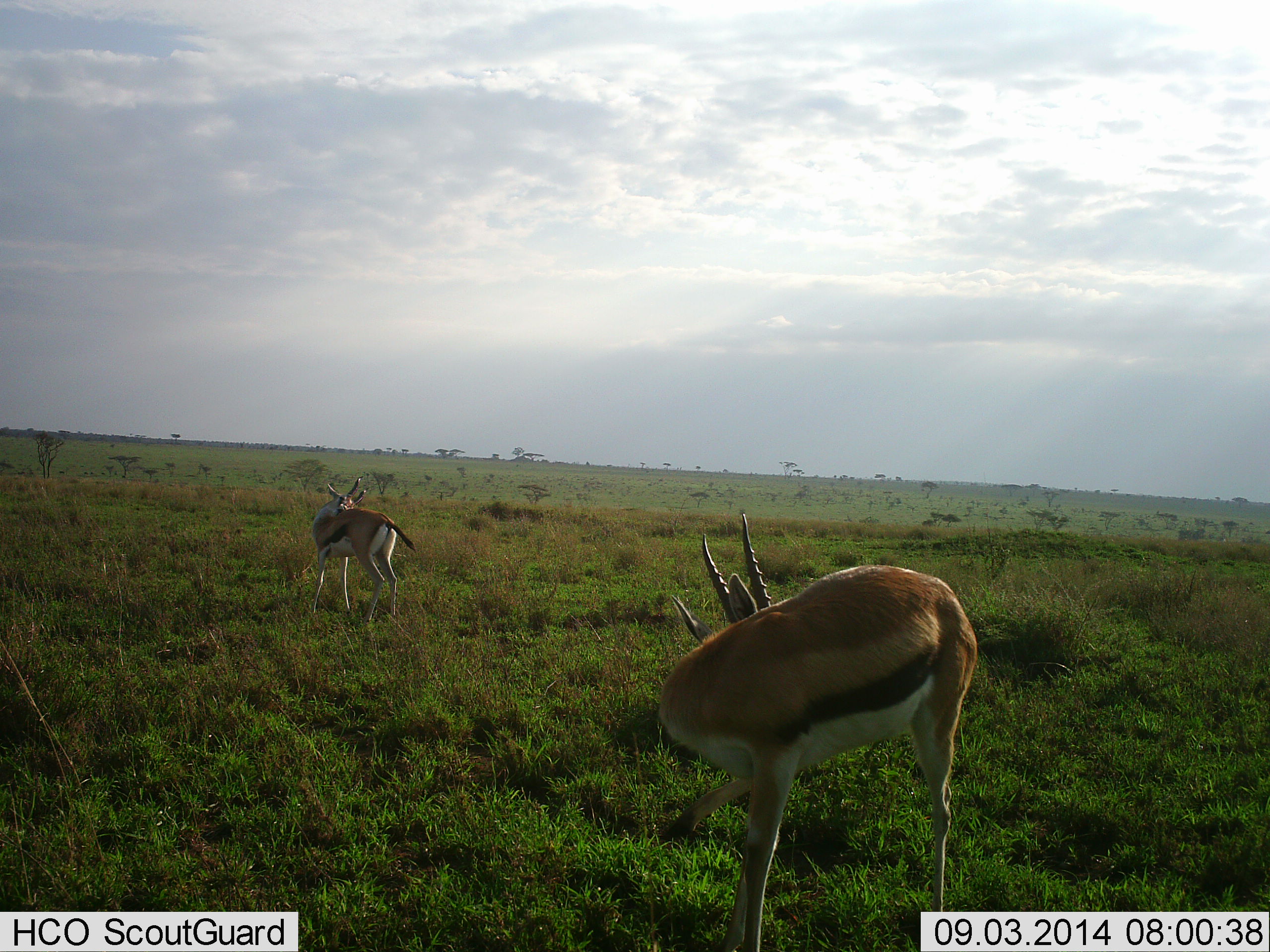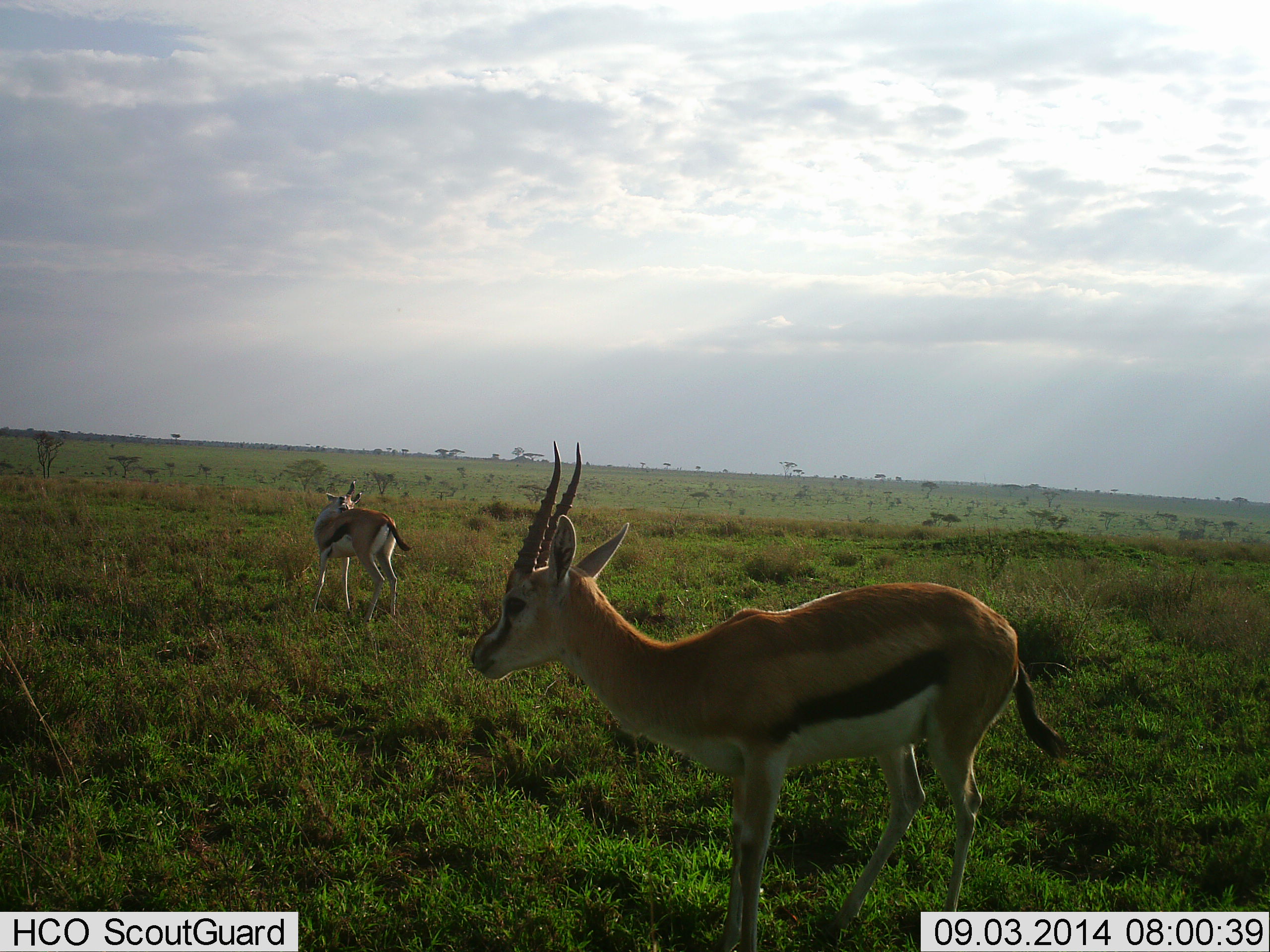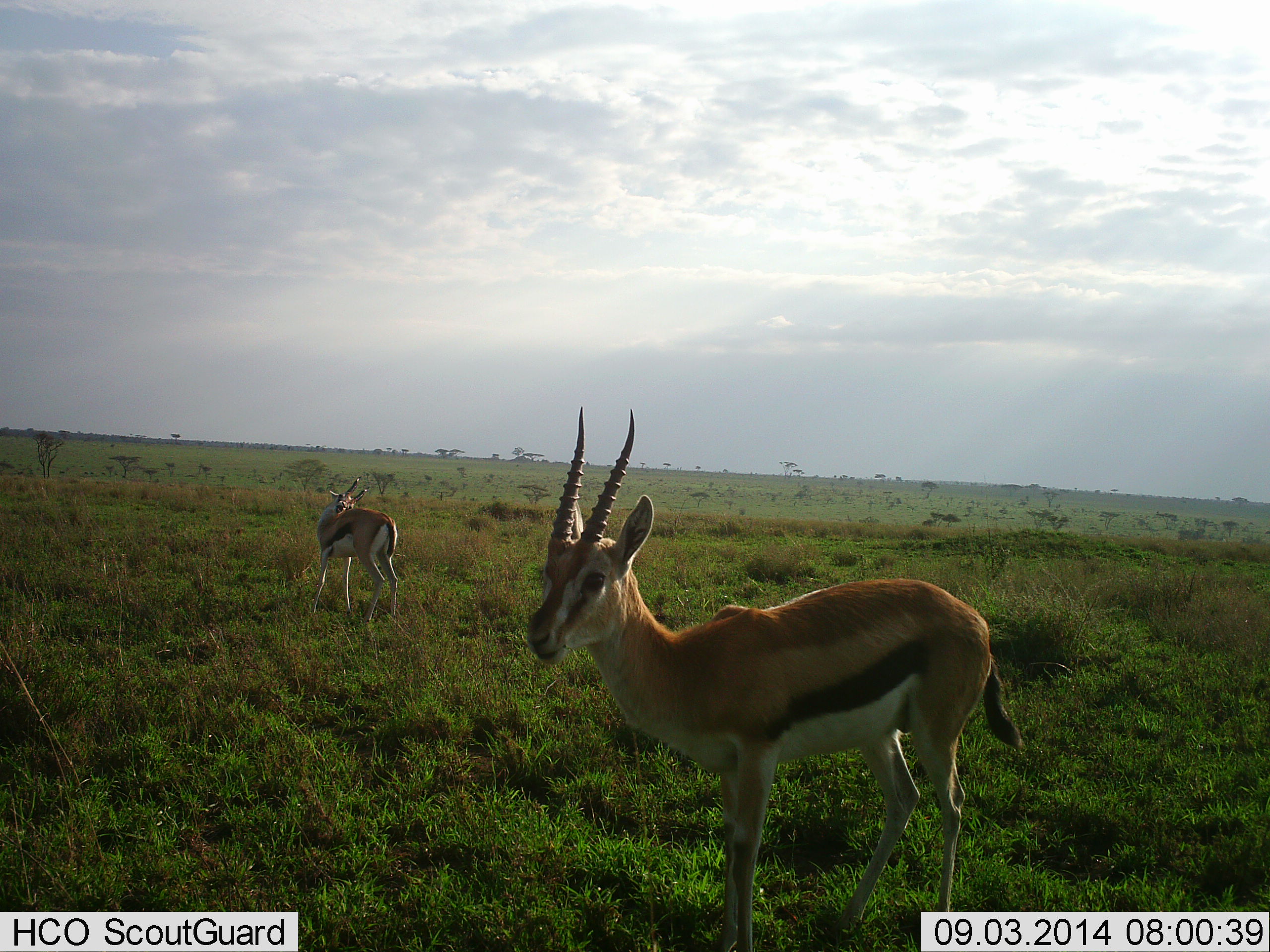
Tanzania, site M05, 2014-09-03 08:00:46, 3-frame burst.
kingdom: Animalia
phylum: Chordata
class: Mammalia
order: Artiodactyla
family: Bovidae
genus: Eudorcas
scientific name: Eudorcas thomsonii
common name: thomson's gazelle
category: gazellethomsons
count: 2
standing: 90%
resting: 0%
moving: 0%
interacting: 10%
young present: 0%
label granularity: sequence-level